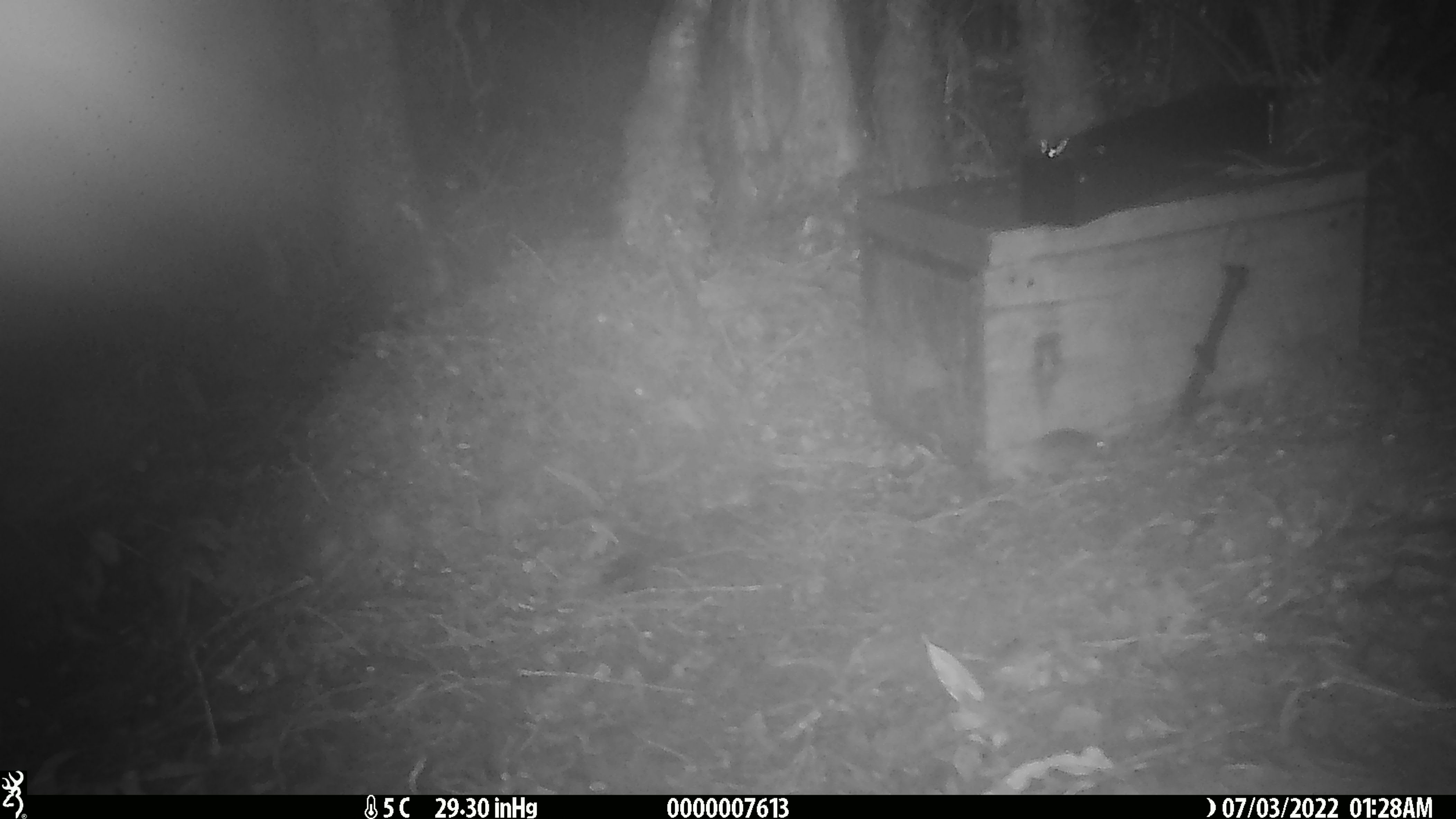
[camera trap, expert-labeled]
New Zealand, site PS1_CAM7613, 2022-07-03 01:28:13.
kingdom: Animalia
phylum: Chordata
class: Mammalia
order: Rodentia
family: Muridae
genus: Mus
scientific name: Mus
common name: mouse